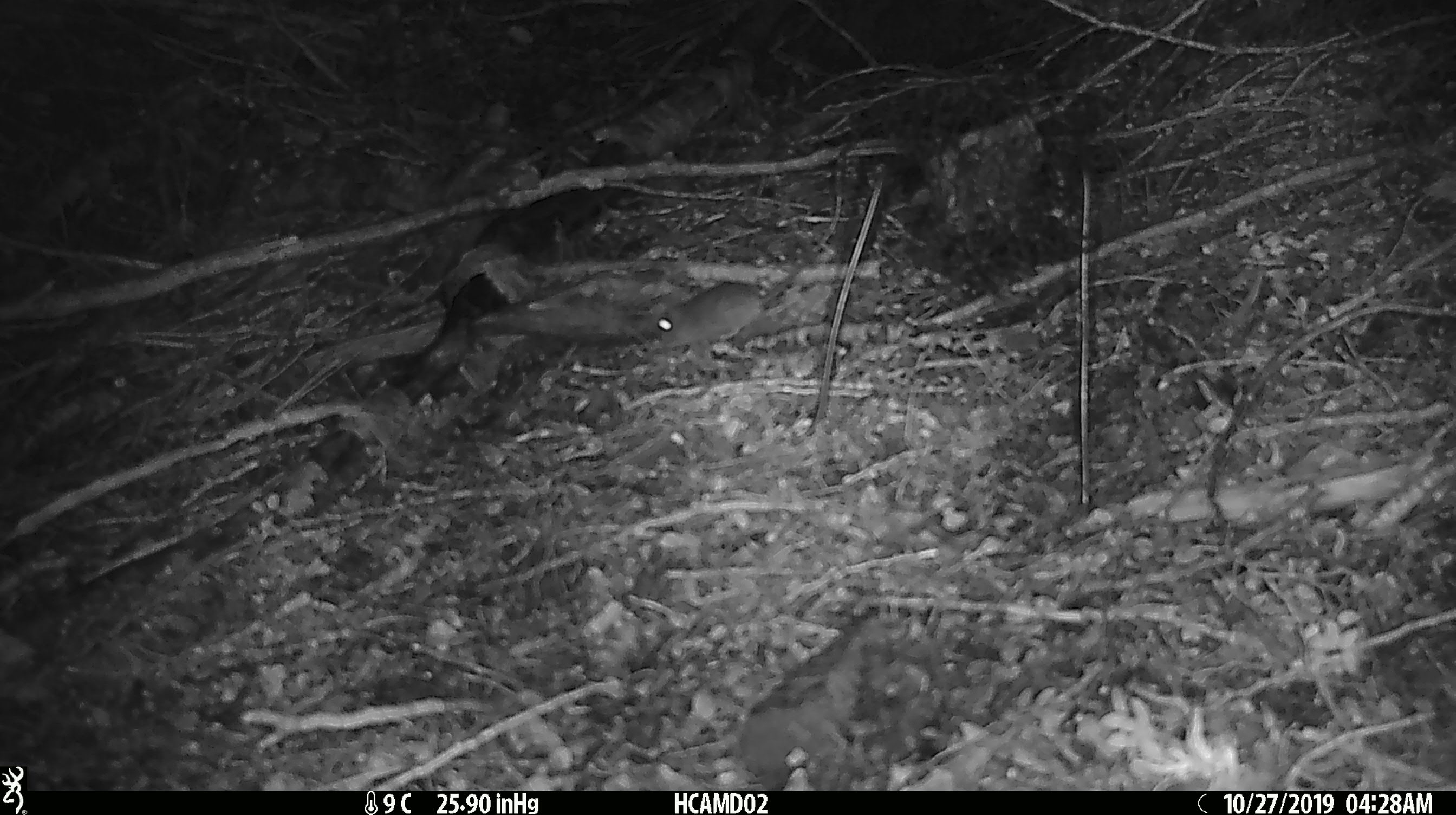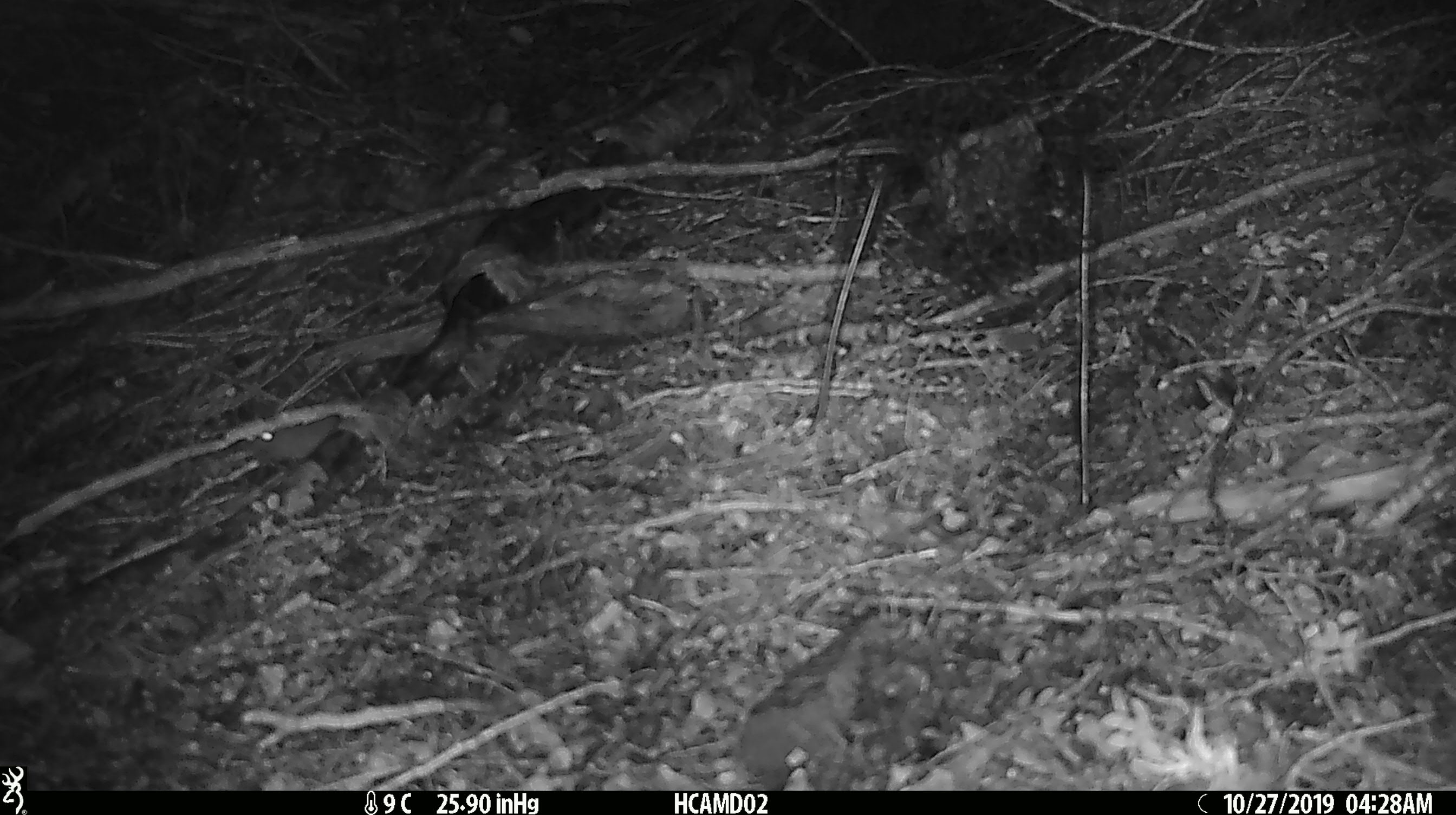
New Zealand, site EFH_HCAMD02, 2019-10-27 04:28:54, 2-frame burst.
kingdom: Animalia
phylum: Chordata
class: Mammalia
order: Rodentia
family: Muridae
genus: Mus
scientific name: Mus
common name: mouse